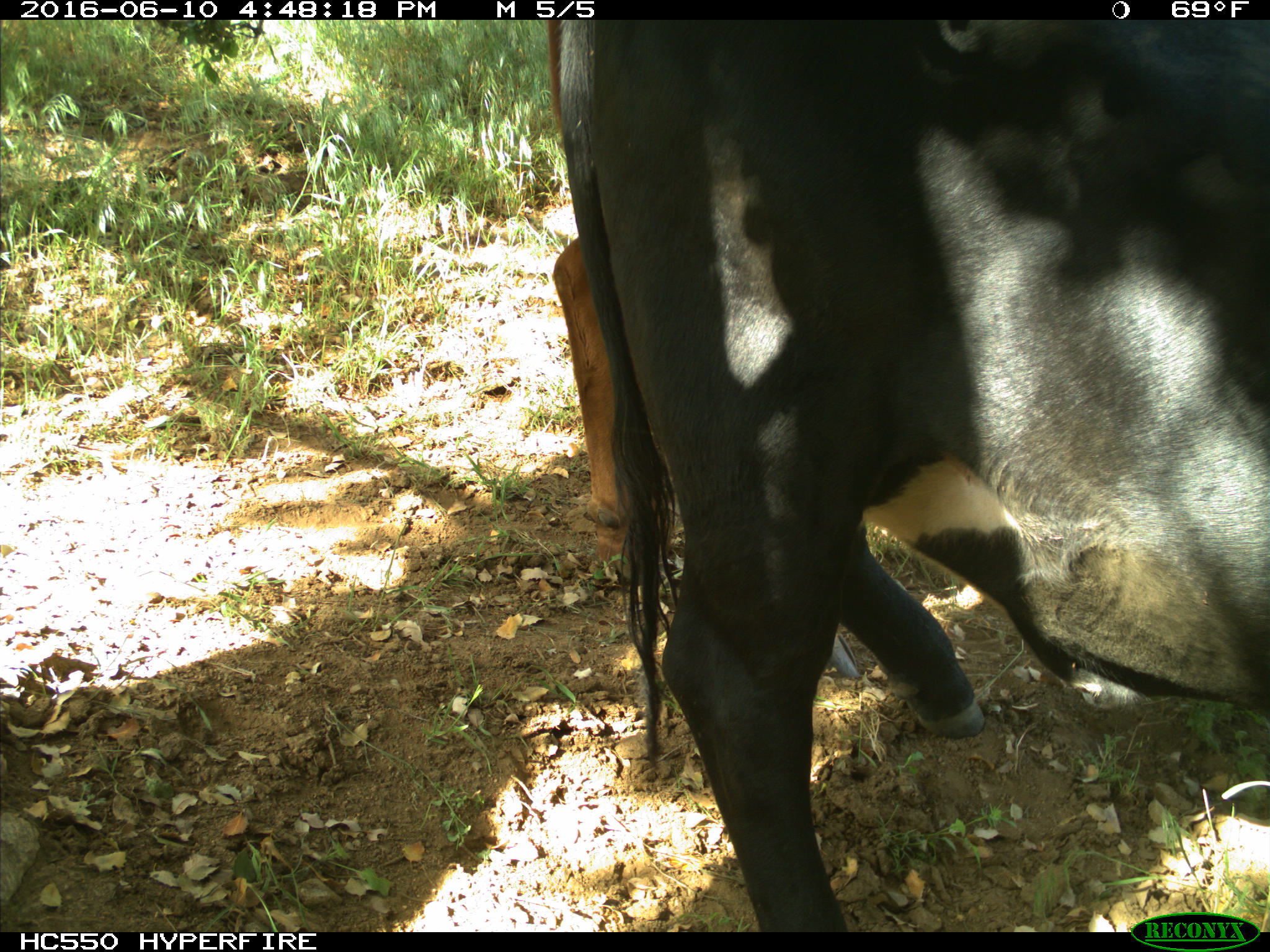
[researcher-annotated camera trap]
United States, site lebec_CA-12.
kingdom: Animalia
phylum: Chordata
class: Mammalia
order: Artiodactyla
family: Bovidae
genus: Bos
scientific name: Bos taurus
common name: domestic cow